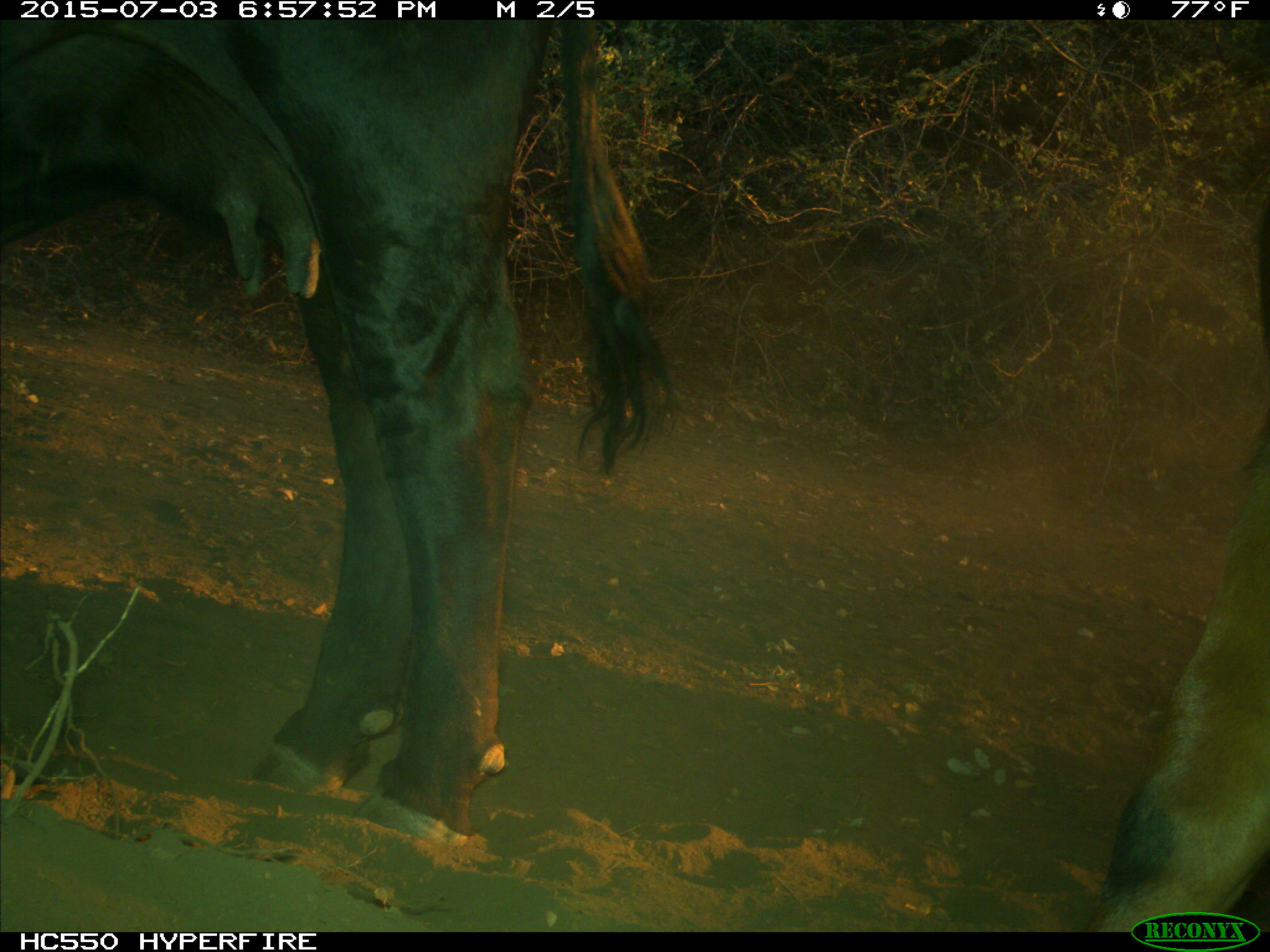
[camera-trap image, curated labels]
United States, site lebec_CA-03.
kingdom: Animalia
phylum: Chordata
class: Mammalia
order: Artiodactyla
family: Bovidae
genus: Bos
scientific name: Bos taurus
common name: domestic cow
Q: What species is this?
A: Bos taurus (domestic cow).